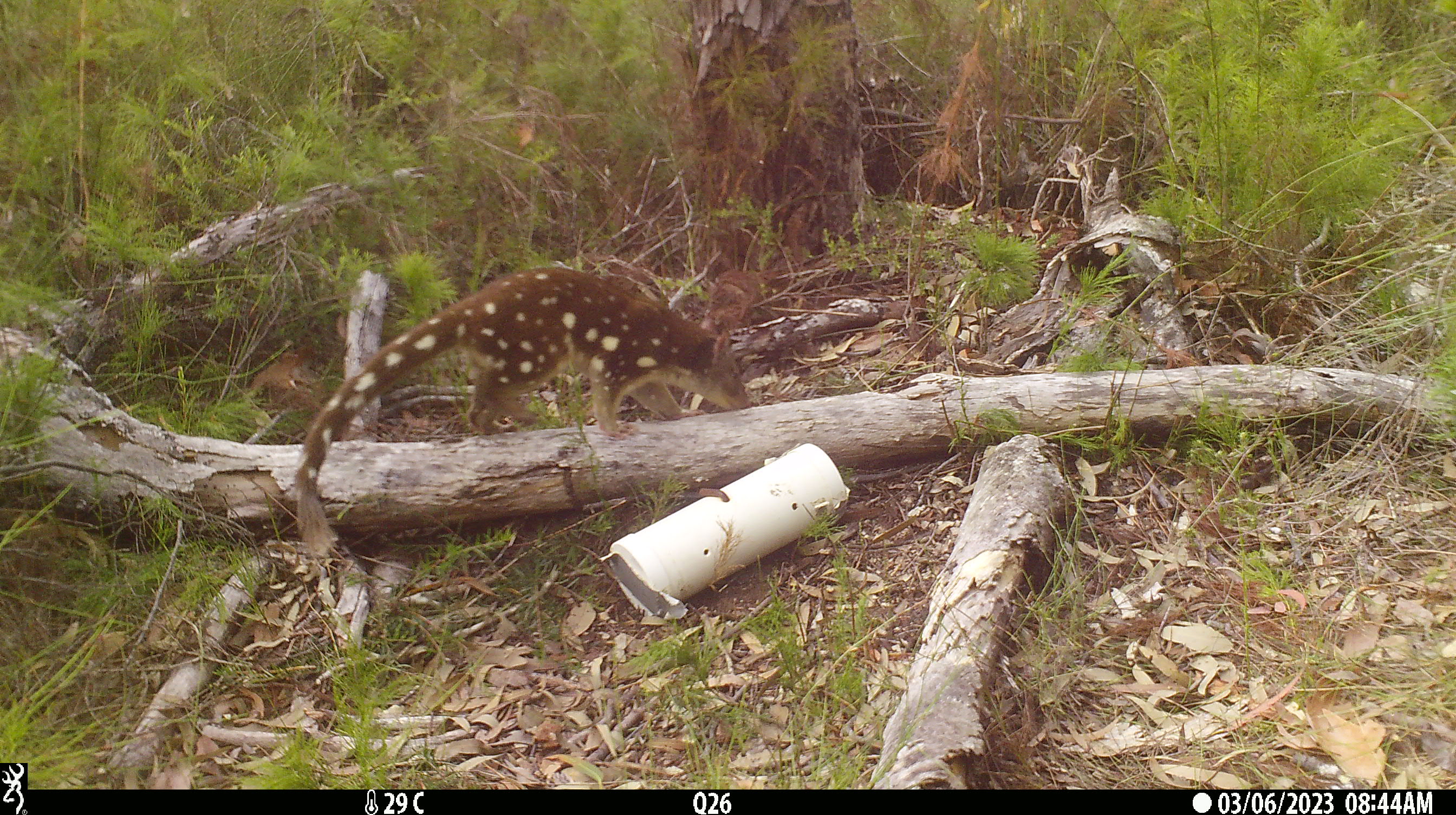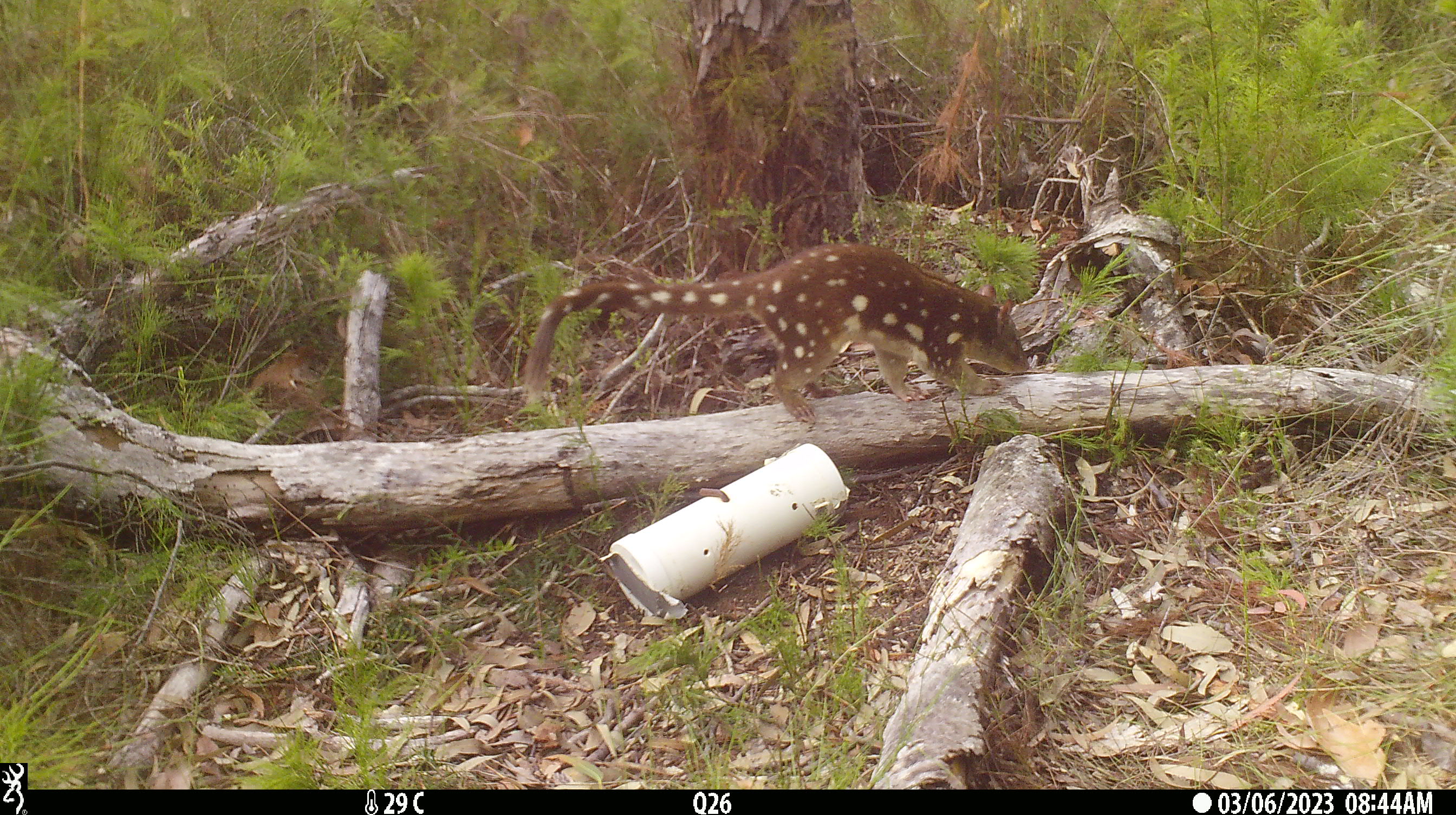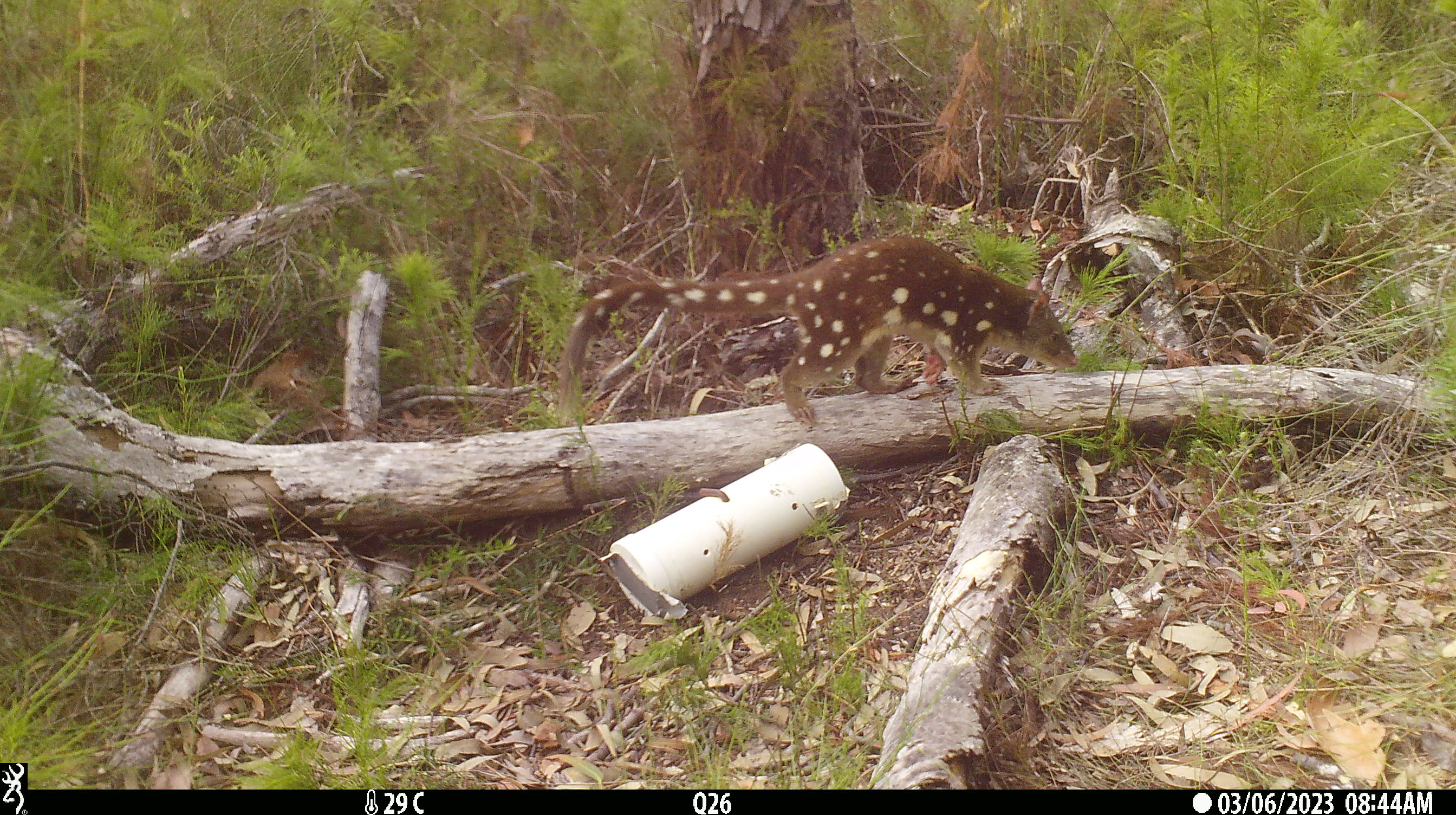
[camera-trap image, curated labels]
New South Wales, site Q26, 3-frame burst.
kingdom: Animalia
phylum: Chordata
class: Mammalia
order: Dasyuromorphia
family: Dasyuridae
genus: Dasyurus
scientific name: Dasyurus maculatus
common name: spotted-tailed quoll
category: quoll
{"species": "quoll (spotted-tailed quoll) (Dasyurus maculatus)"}